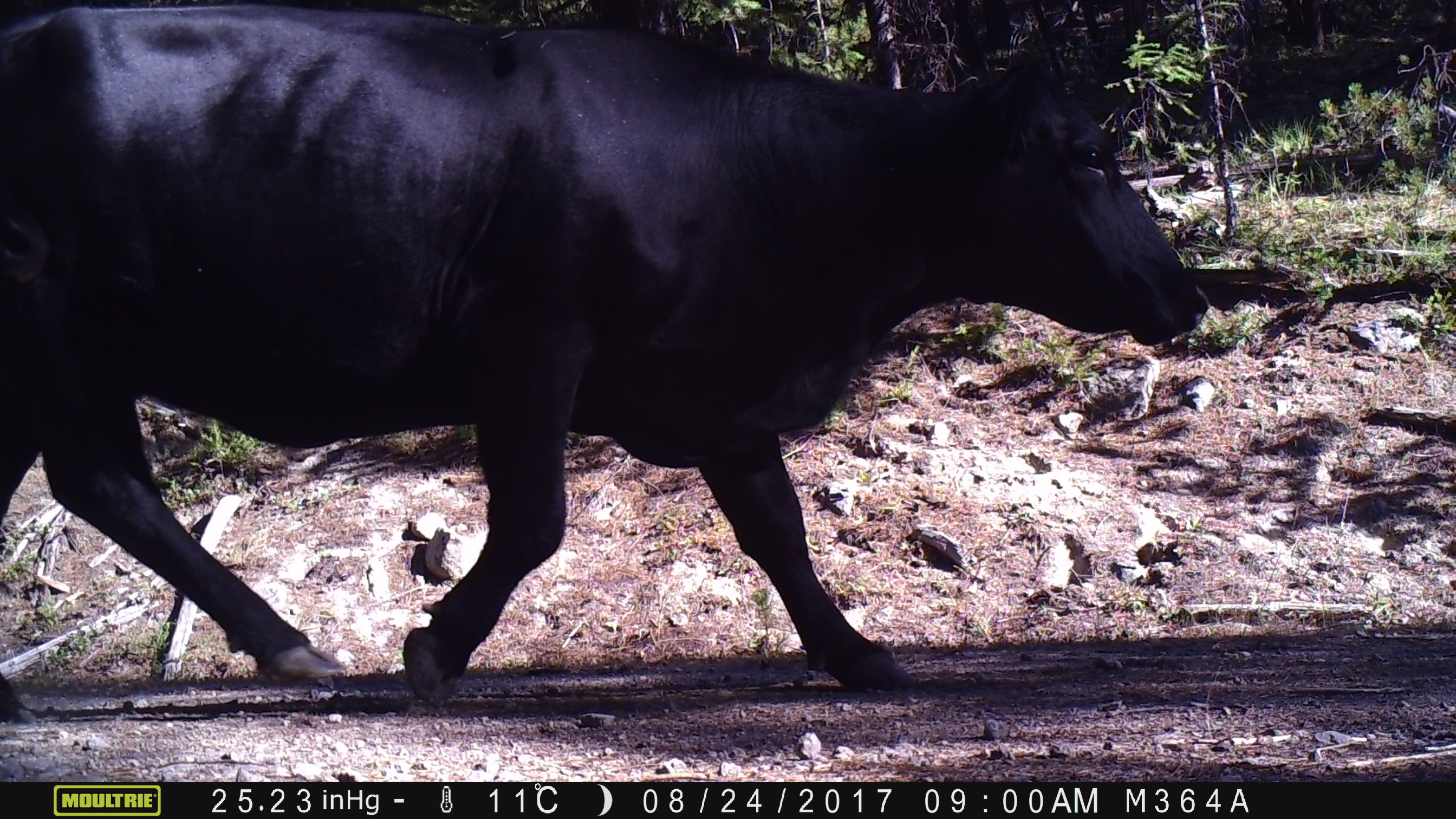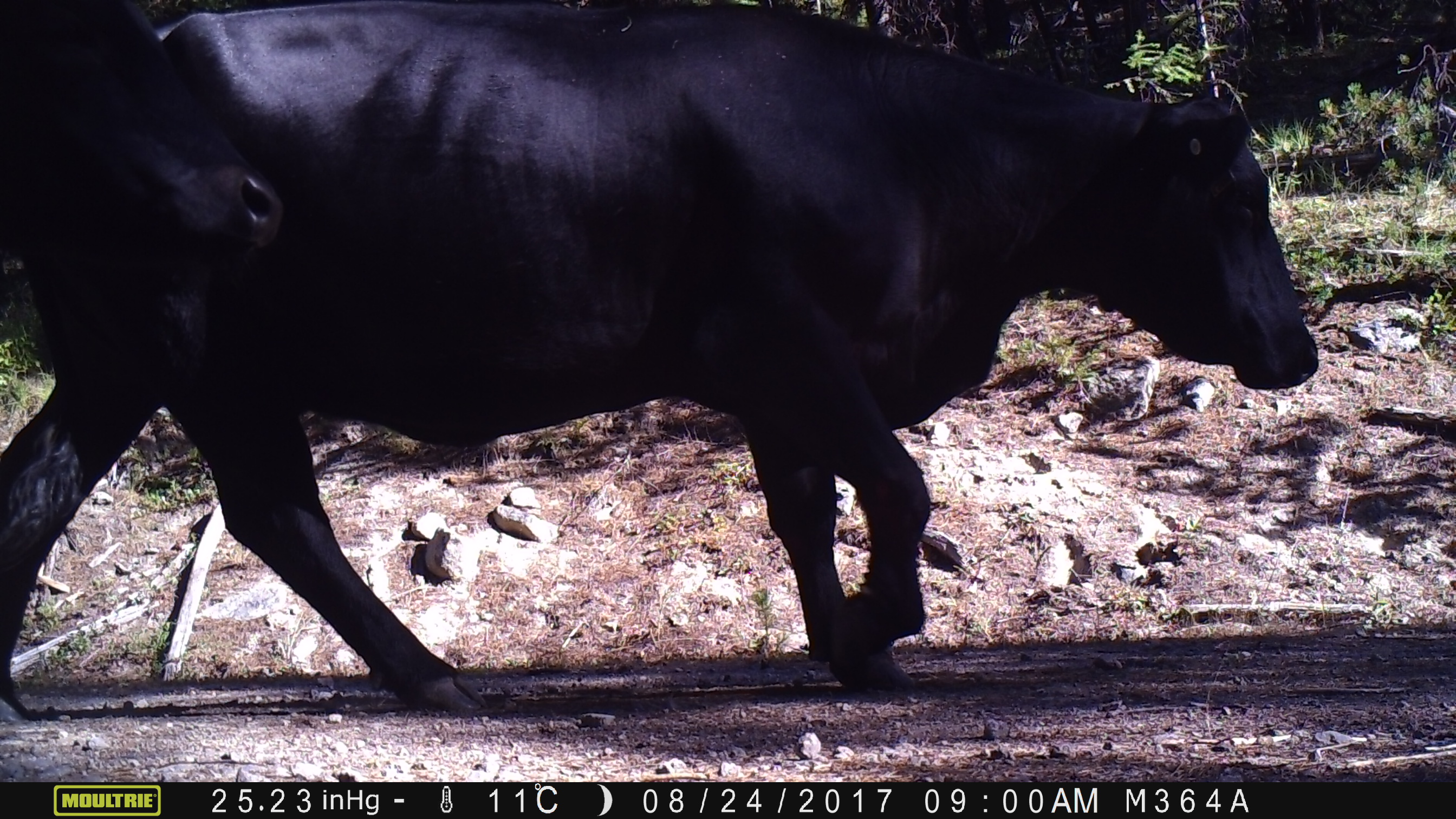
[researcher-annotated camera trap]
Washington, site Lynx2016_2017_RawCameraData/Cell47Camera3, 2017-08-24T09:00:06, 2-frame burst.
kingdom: Animalia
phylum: Chordata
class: Mammalia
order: Artiodactyla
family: Bovidae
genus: Bos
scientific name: Bos taurus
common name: domestic cattle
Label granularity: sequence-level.